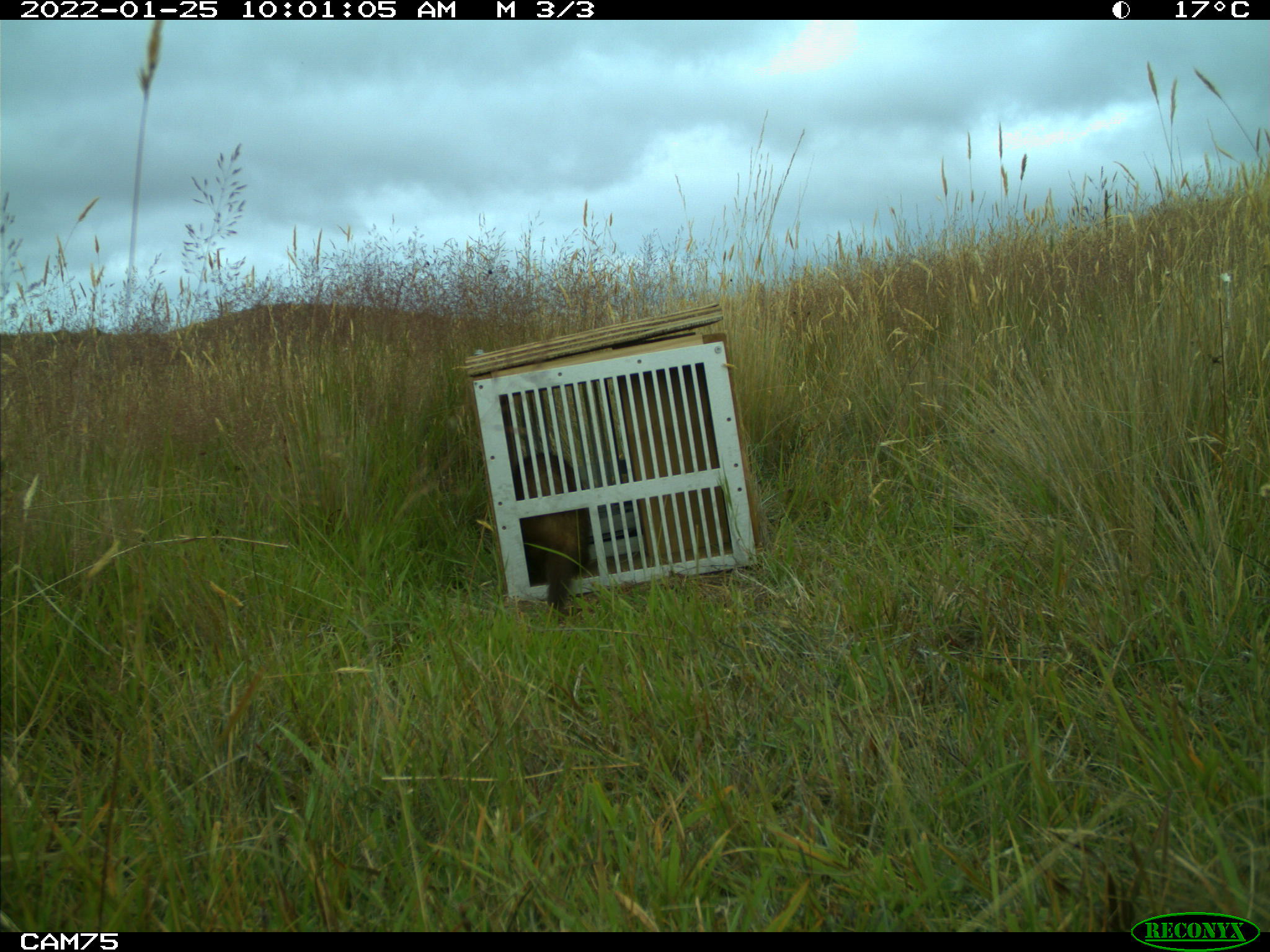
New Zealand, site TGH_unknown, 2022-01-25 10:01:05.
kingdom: Animalia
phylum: Chordata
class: Mammalia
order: Carnivora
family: Mustelidae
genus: Mustela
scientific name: Mustela furo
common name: ferret